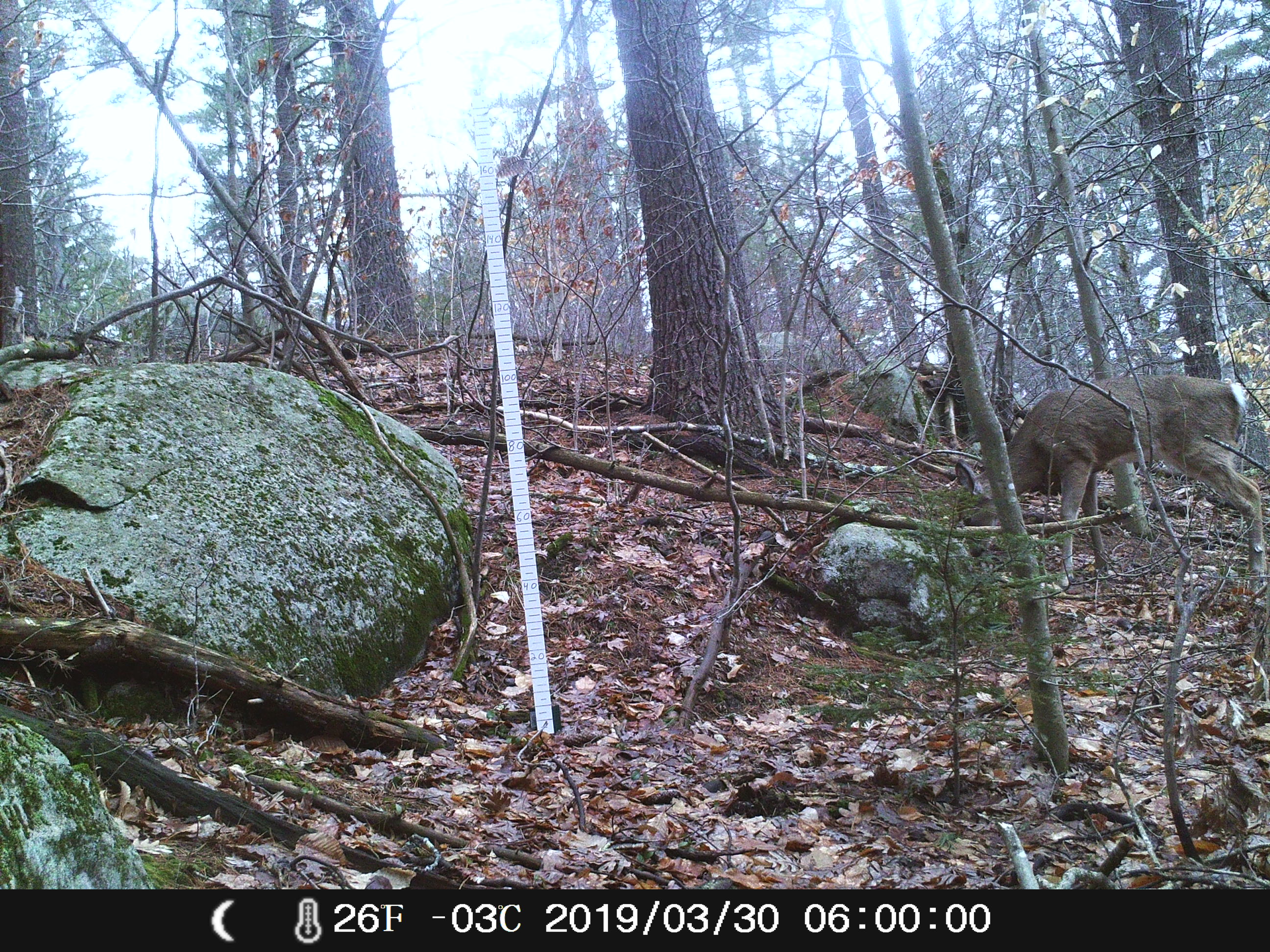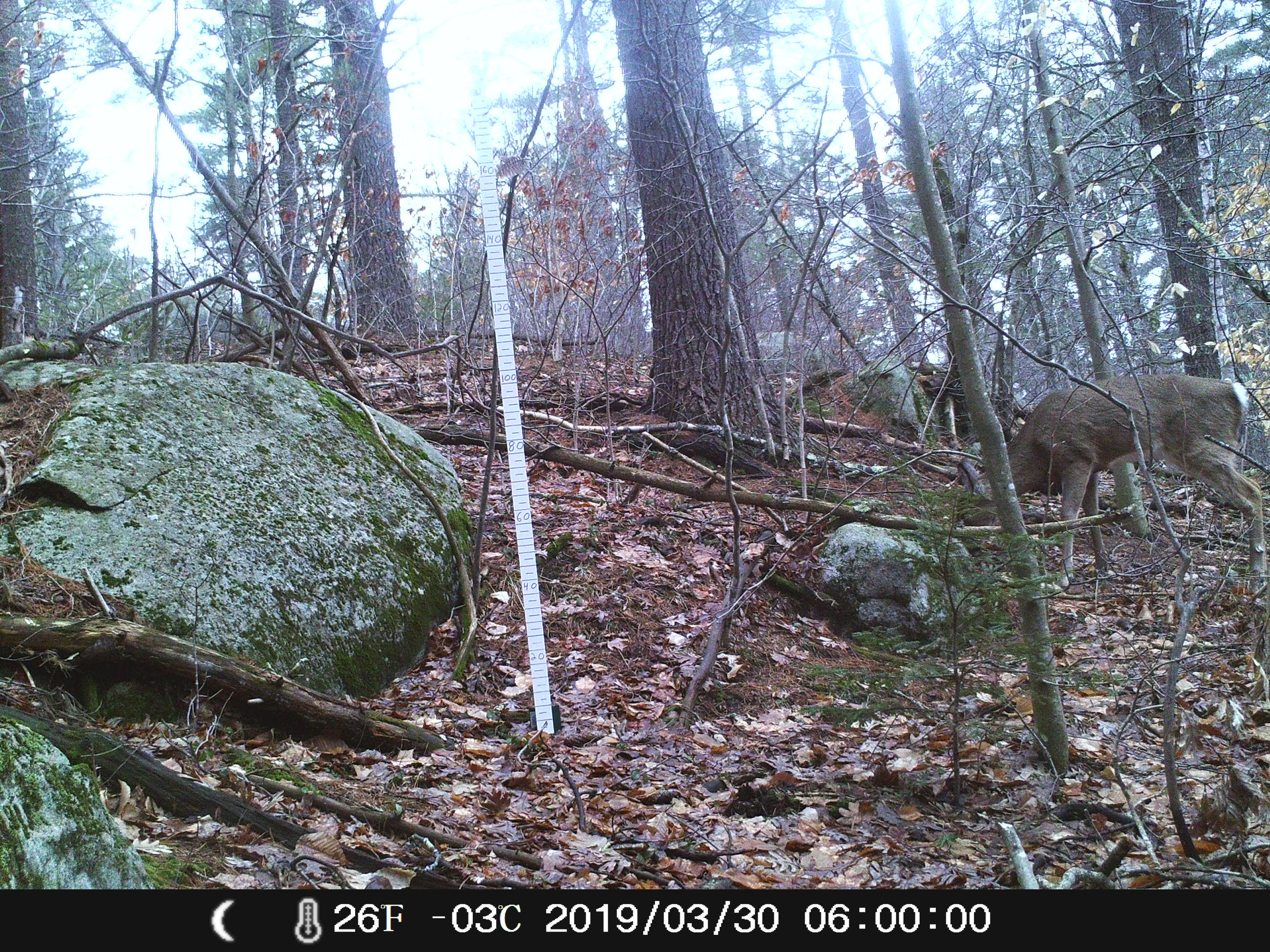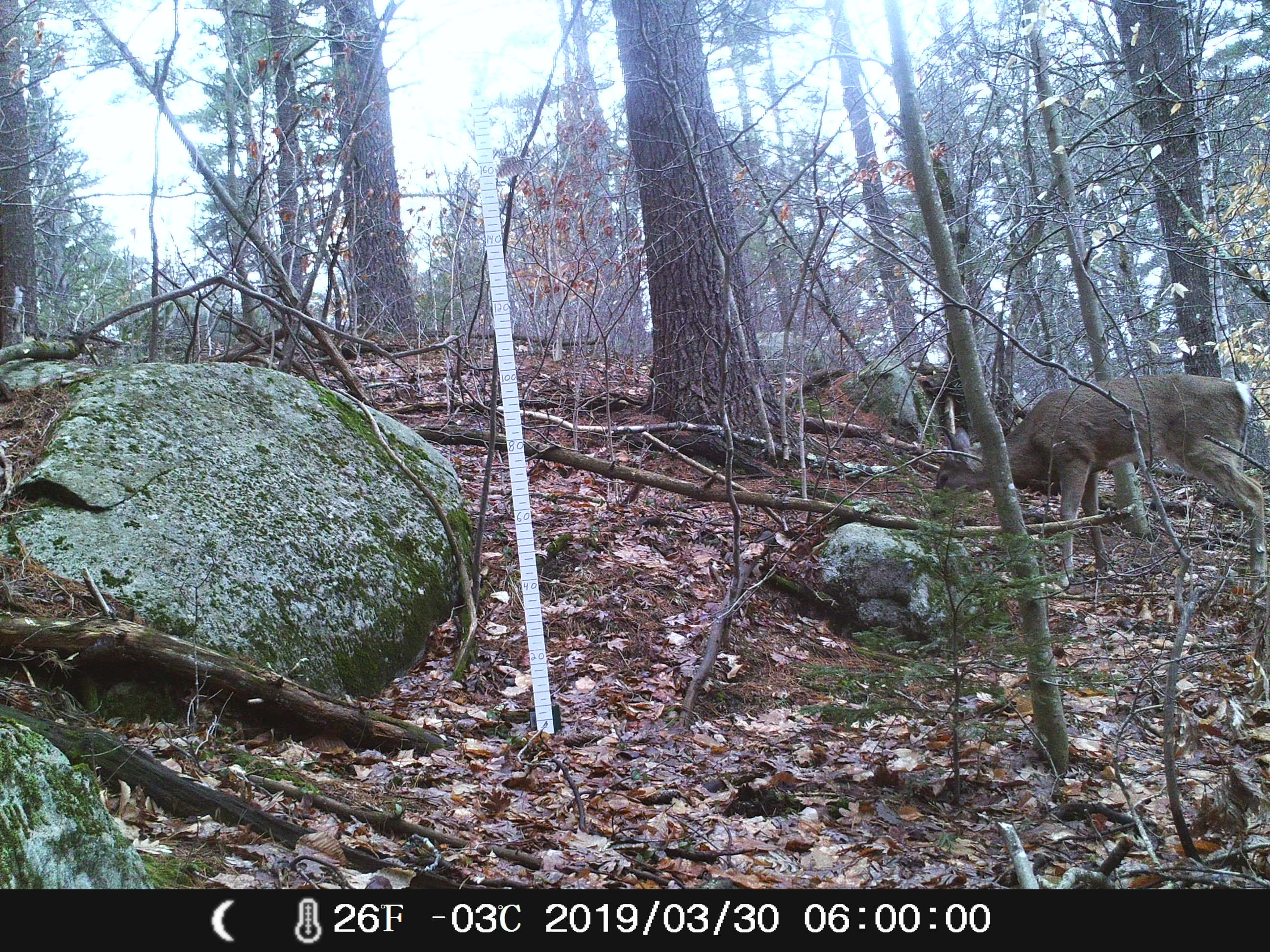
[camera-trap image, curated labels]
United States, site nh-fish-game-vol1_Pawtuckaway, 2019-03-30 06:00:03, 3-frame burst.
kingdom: Animalia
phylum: Chordata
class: Mammalia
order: Artiodactyla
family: Cervidae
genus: Odocoileus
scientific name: Odocoileus virginianus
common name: white-tailed deer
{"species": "white-tailed deer (Odocoileus virginianus)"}